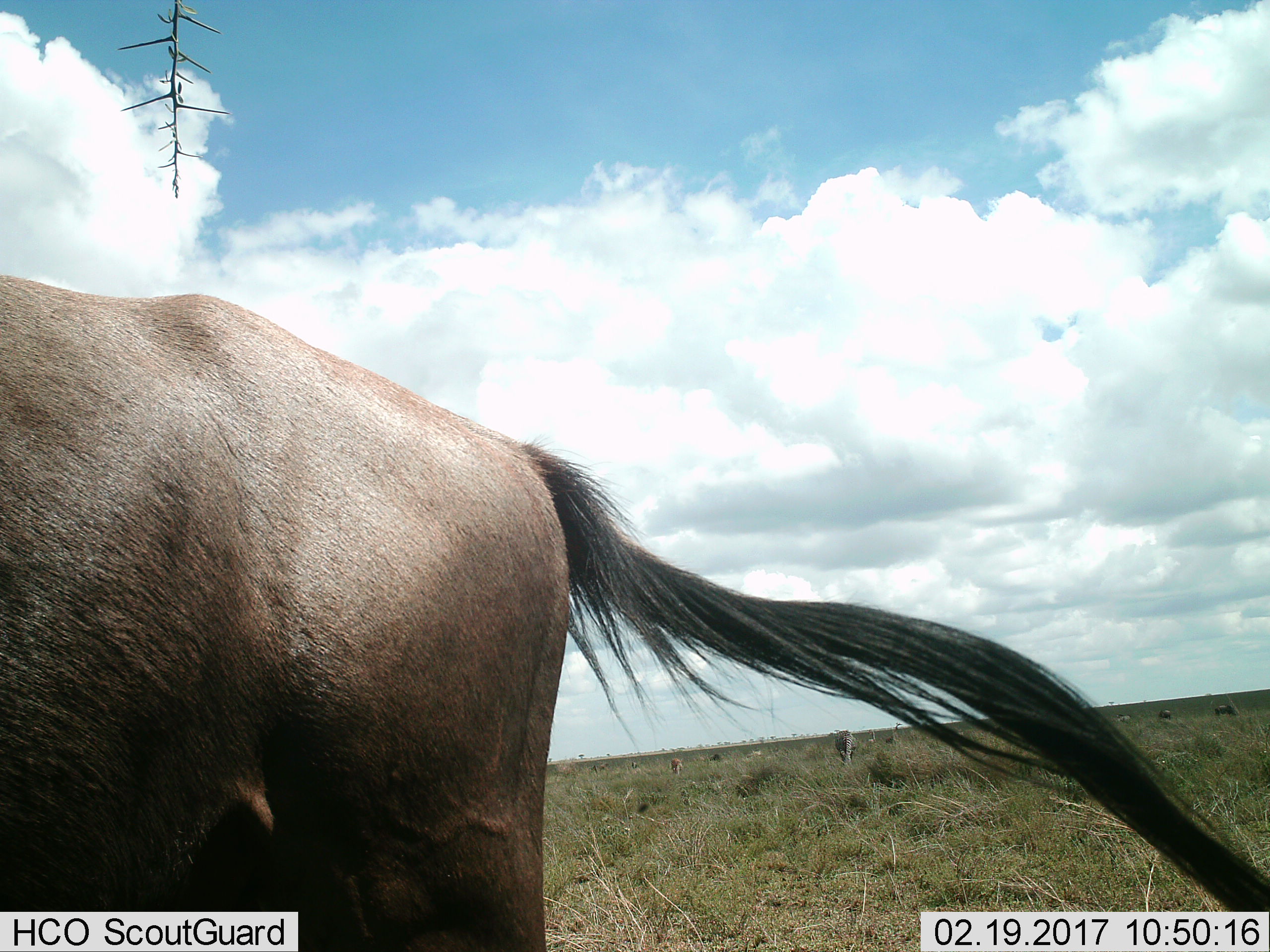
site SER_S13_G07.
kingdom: Animalia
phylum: Chordata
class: Mammalia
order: Artiodactyla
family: Bovidae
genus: Connochaetes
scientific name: Connochaetes taurinus taurinus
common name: blue wildebeest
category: wildebeestblue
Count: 1.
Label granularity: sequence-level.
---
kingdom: Animalia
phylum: Chordata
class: Mammalia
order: Perissodactyla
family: Equidae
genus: Equus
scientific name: Equus quagga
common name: plains zebra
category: zebraplains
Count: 2.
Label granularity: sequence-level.